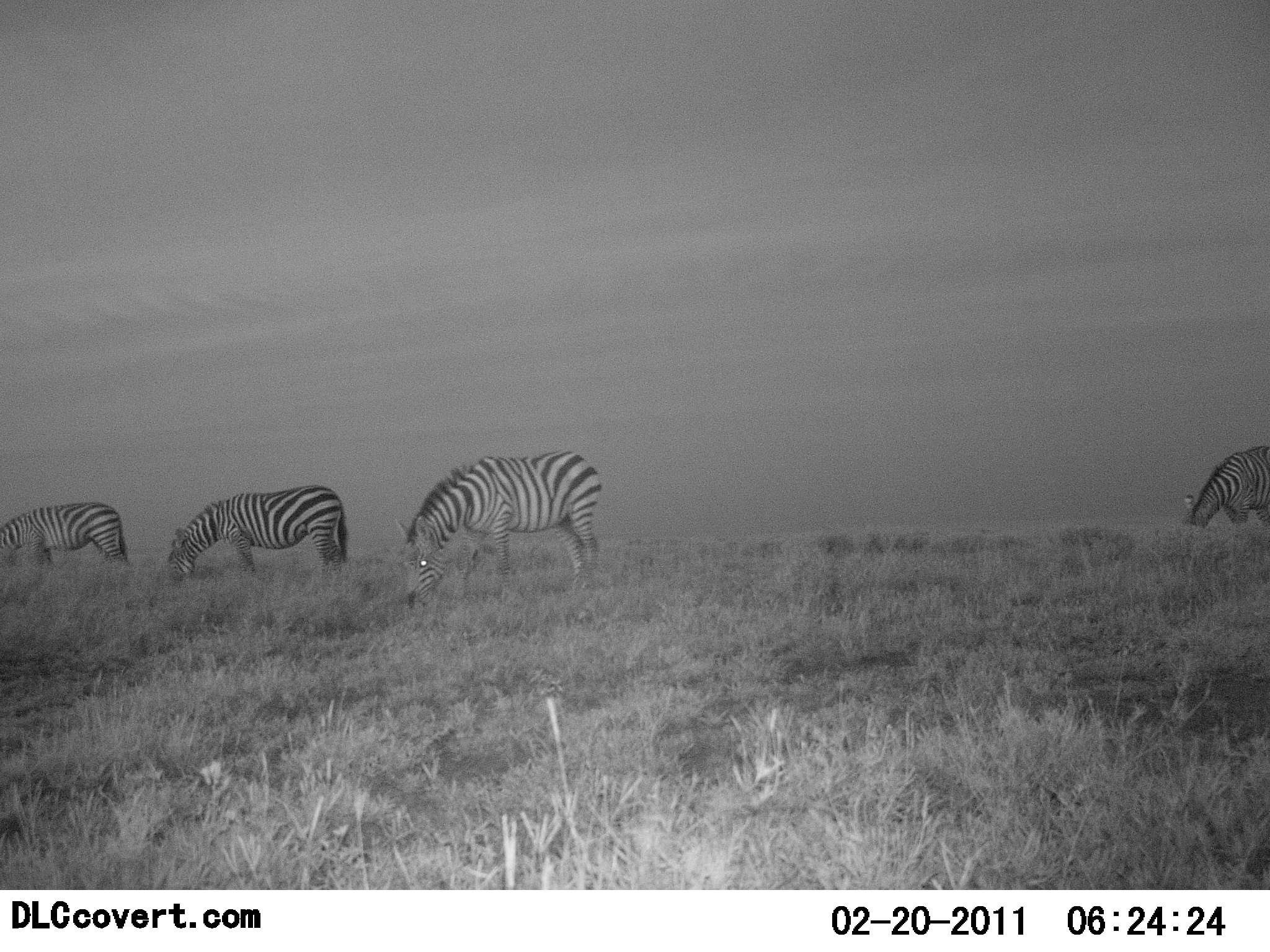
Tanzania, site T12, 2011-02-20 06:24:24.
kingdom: Animalia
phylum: Chordata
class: Mammalia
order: Perissodactyla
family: Equidae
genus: Equus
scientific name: Equus quagga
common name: plains zebra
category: zebra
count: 4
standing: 17%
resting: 0%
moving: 0%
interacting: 0%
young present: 0%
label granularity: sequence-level